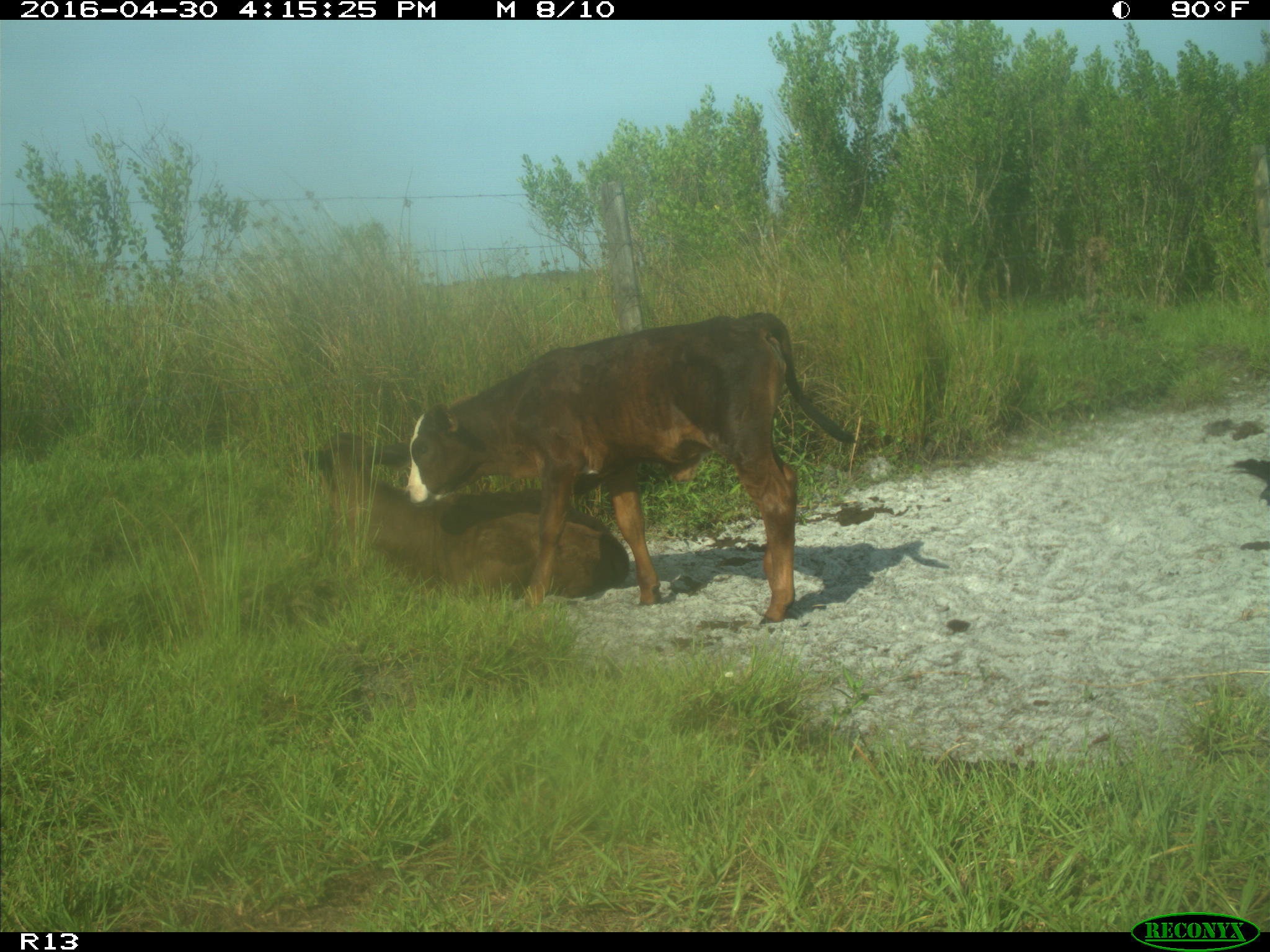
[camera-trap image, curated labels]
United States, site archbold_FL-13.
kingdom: Animalia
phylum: Chordata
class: Mammalia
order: Artiodactyla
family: Bovidae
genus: Bos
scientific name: Bos taurus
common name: domestic cow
Bos taurus (domestic cow).